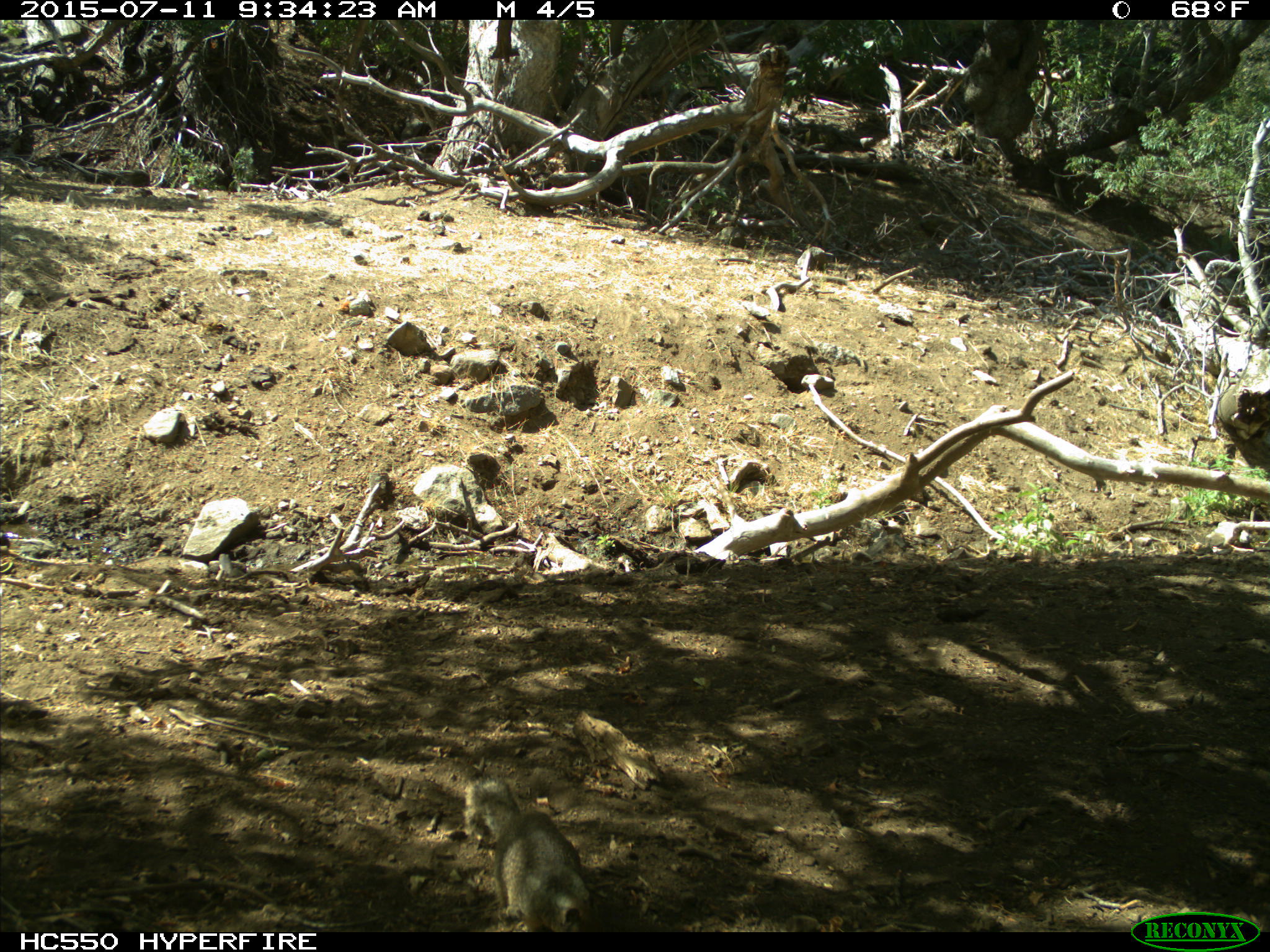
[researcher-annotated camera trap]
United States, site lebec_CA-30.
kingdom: Animalia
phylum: Chordata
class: Mammalia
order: Rodentia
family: Sciuridae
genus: Otospermophilus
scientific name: Otospermophilus beecheyi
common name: california ground squirrel